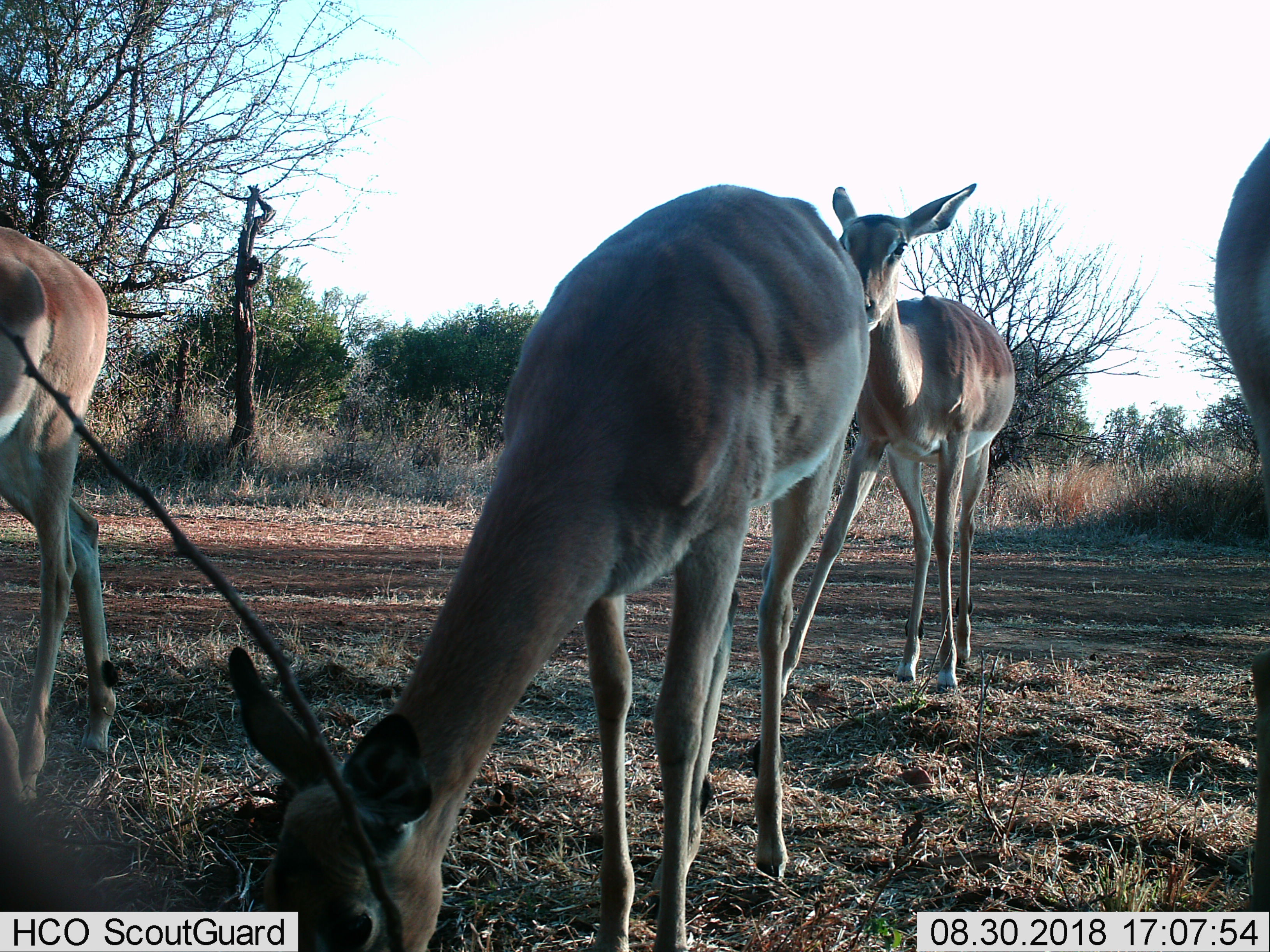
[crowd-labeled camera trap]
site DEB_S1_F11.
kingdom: Animalia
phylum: Chordata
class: Mammalia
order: Artiodactyla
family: Bovidae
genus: Aepyceros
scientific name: Aepyceros melampus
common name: impala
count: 4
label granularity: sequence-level